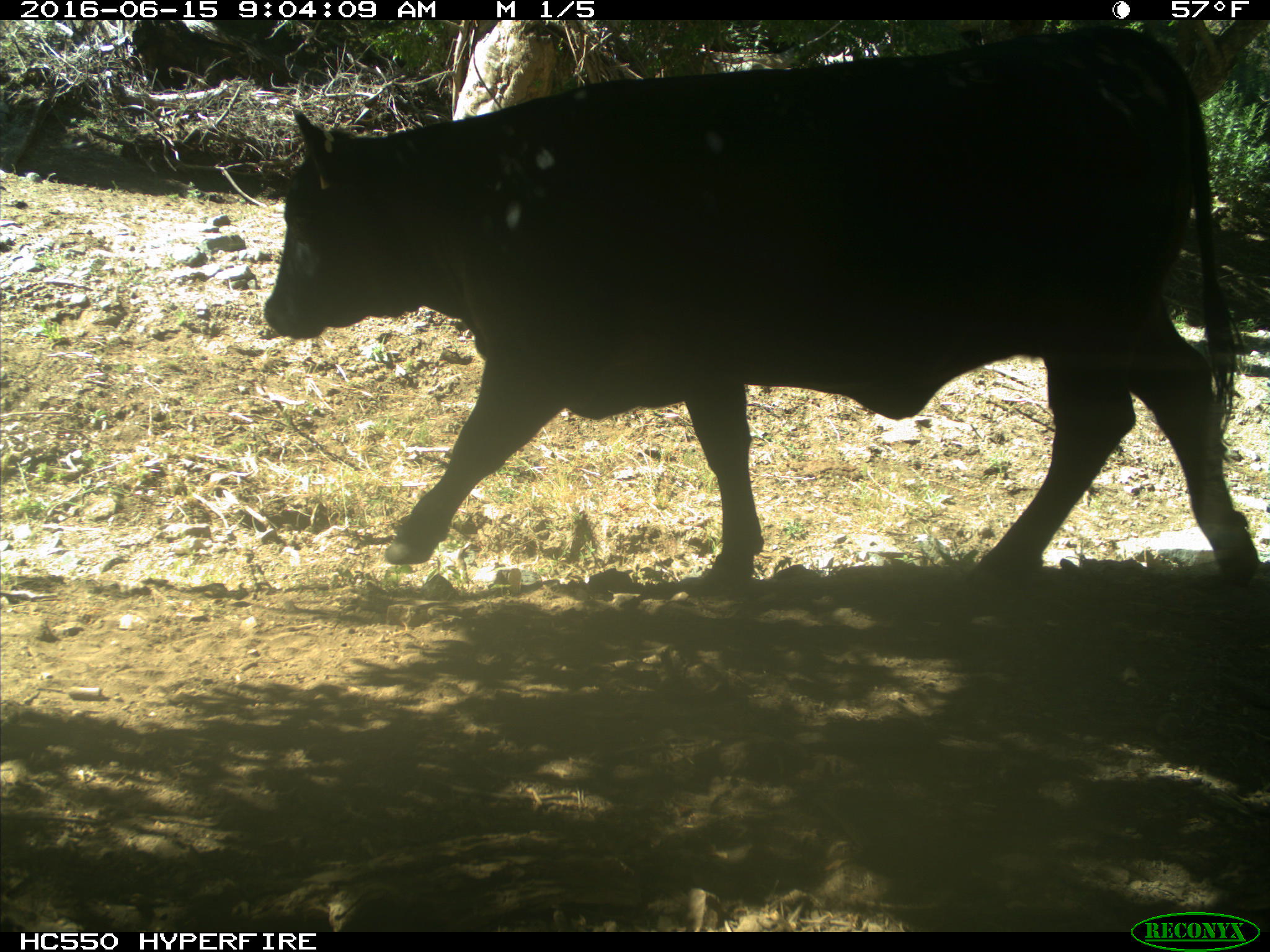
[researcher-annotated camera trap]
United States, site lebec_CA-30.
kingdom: Animalia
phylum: Chordata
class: Mammalia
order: Artiodactyla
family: Bovidae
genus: Bos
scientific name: Bos taurus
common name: domestic cow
Bos taurus (domestic cow).